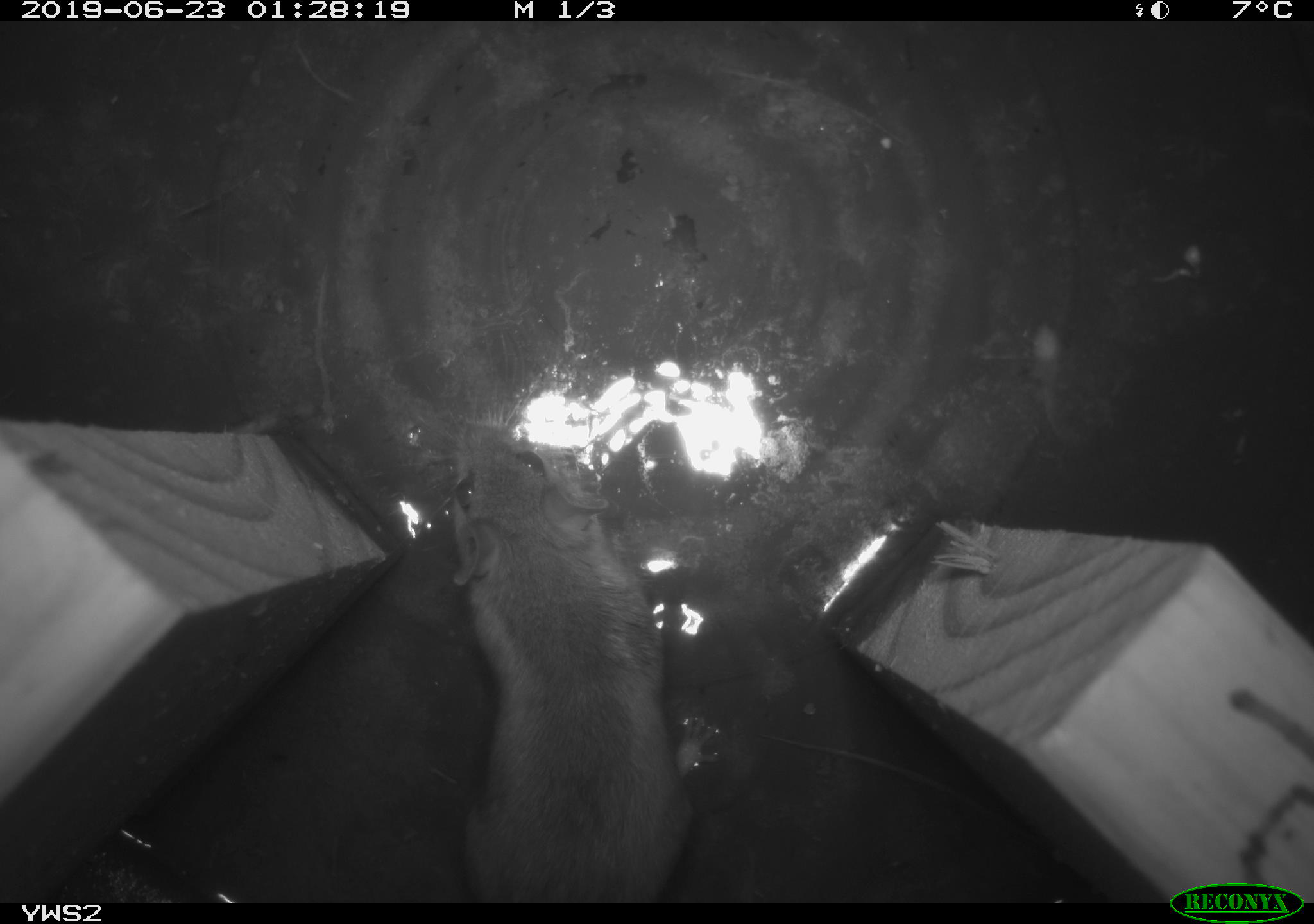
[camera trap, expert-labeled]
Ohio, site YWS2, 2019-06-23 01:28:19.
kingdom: Animalia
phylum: Chordata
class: Mammalia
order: Rodentia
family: Cricetidae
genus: Peromyscus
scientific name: Peromyscus leucopus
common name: white-footed mouse